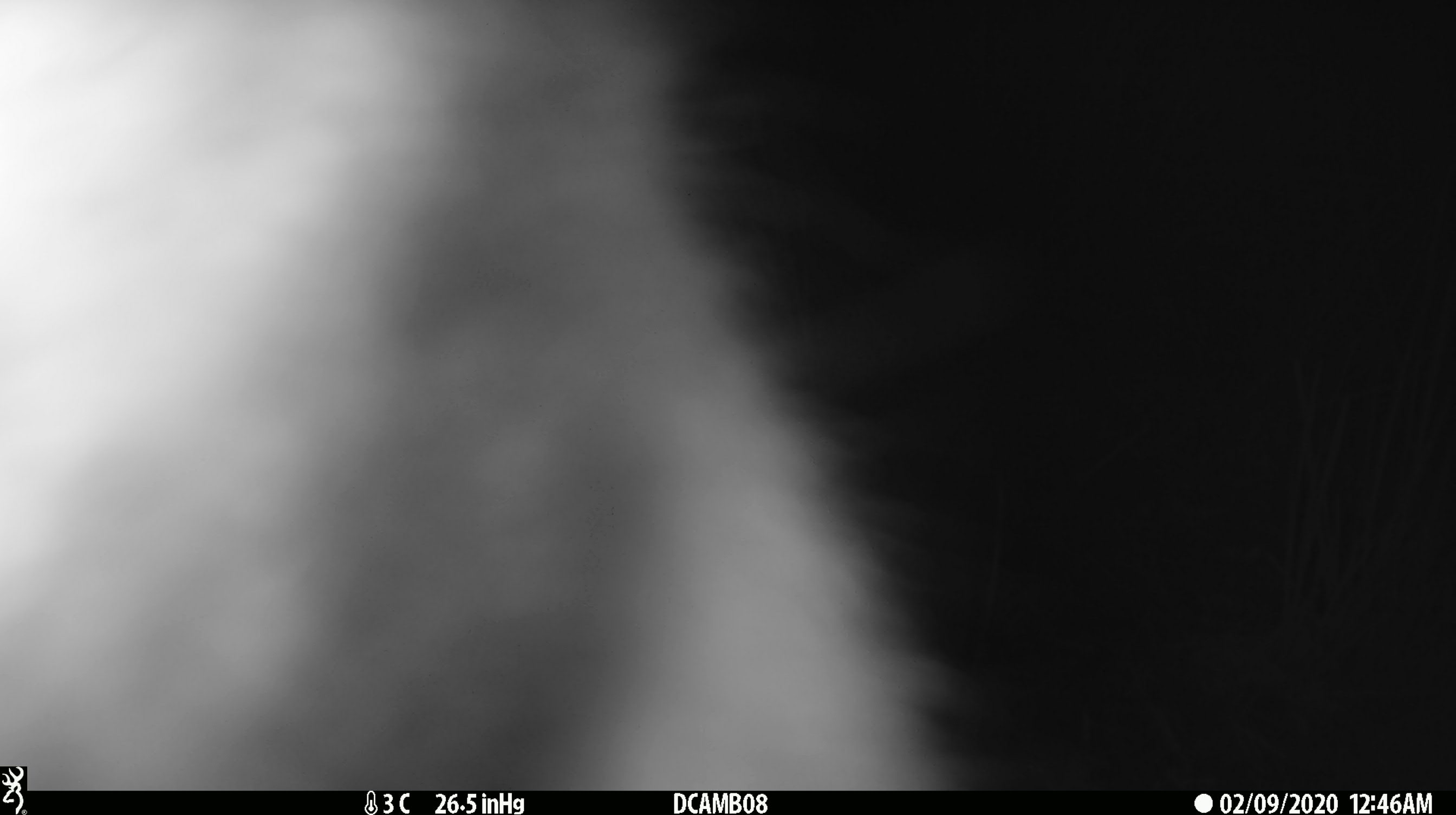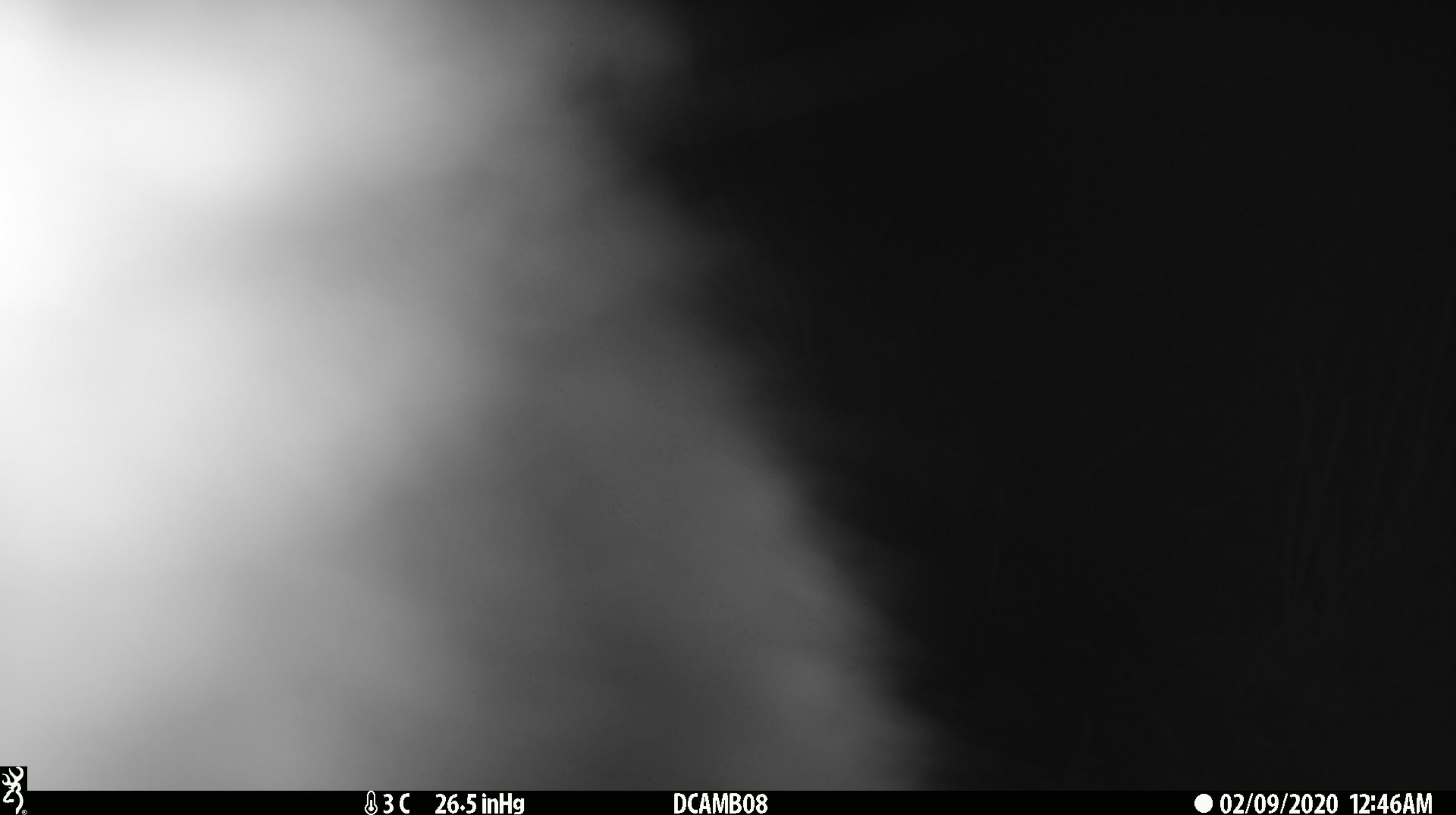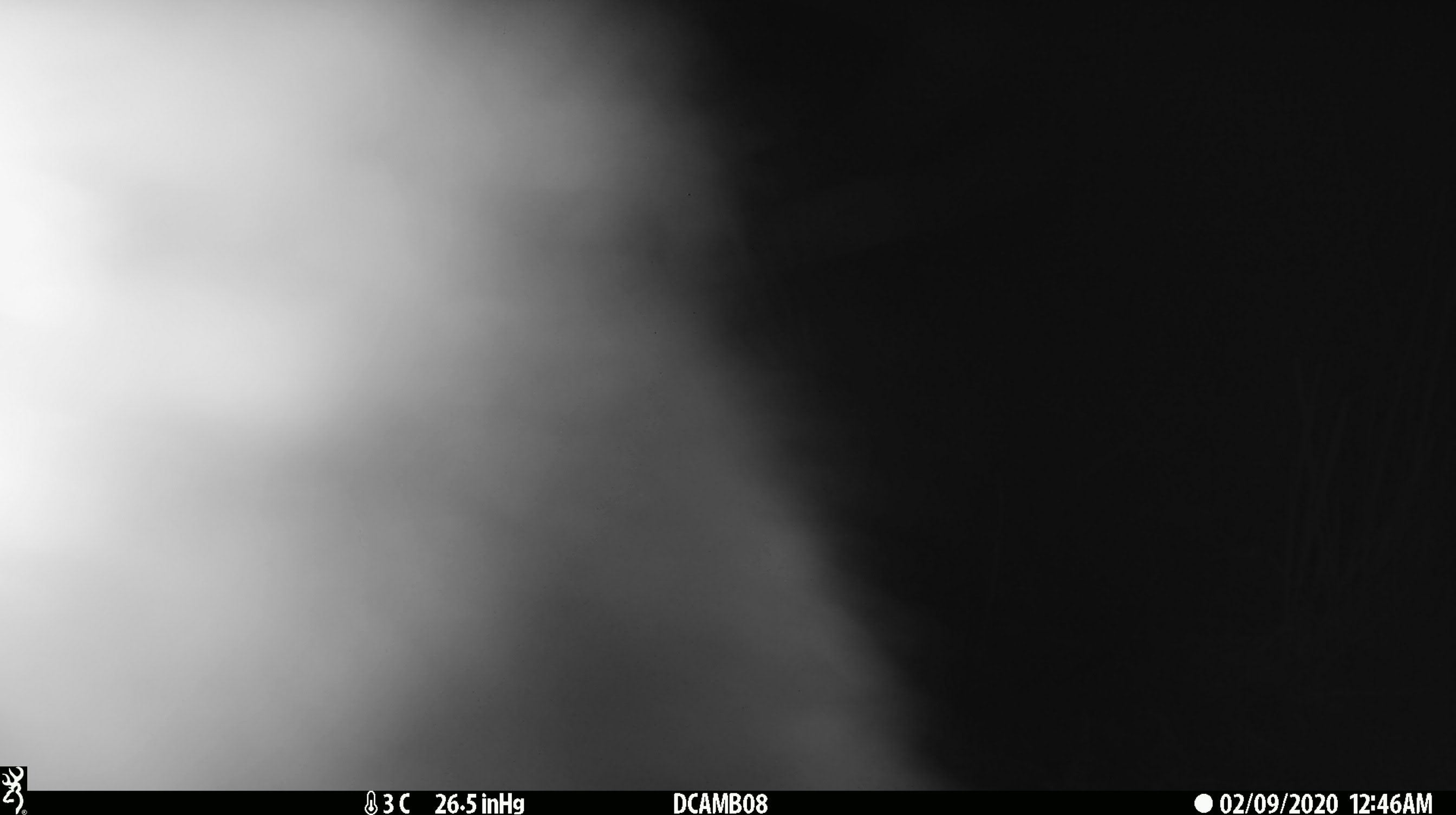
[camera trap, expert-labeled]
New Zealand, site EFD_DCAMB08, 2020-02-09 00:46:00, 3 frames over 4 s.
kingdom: Animalia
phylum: Chordata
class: Mammalia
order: Diprotodontia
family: Phalangeridae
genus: Trichosurus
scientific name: Trichosurus vulpecula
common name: common brushtail possum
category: possum